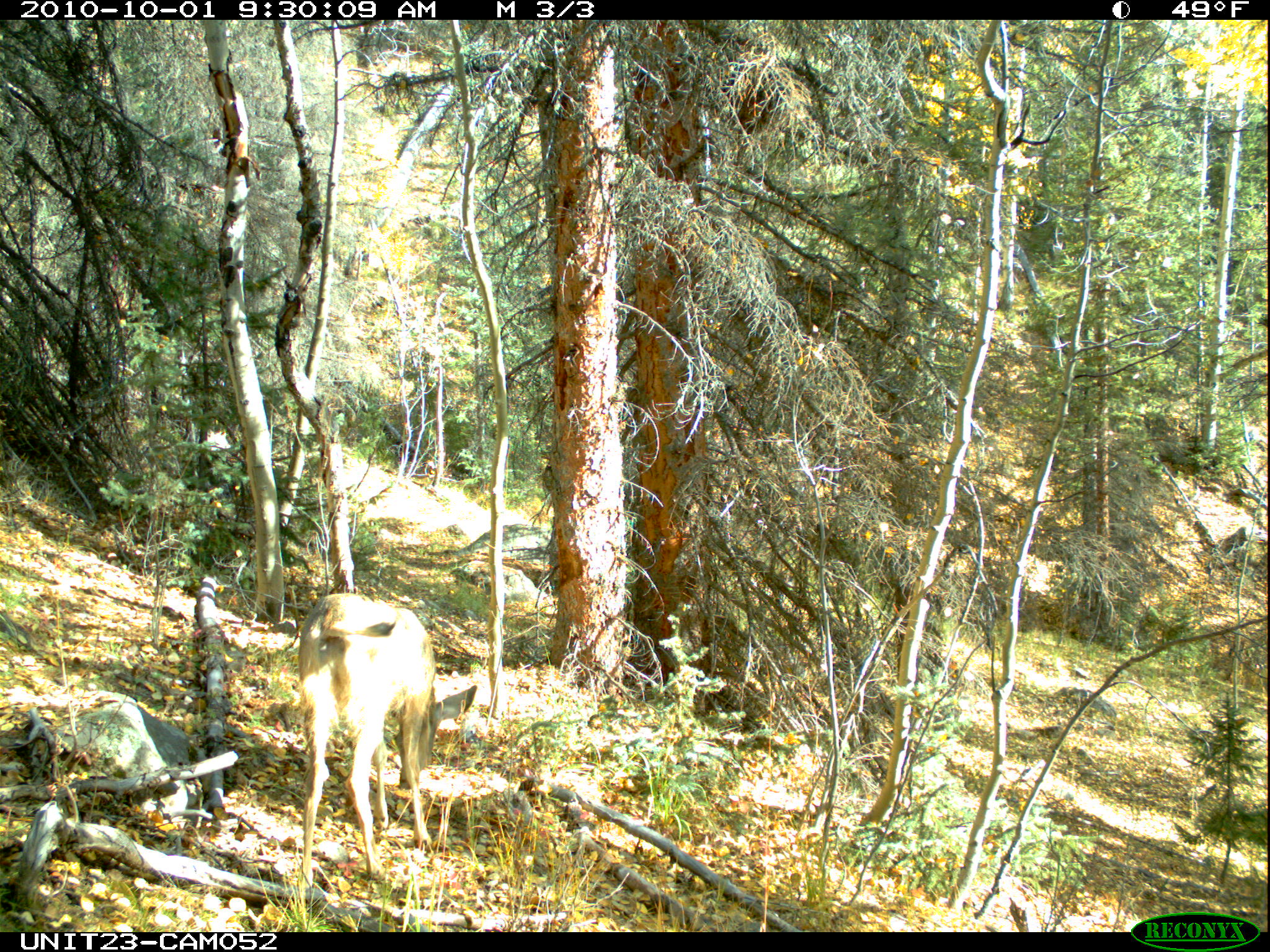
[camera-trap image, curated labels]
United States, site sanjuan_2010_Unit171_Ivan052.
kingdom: Animalia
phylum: Chordata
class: Mammalia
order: Artiodactyla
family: Cervidae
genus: Odocoileus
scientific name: Odocoileus hemionus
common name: mule deer